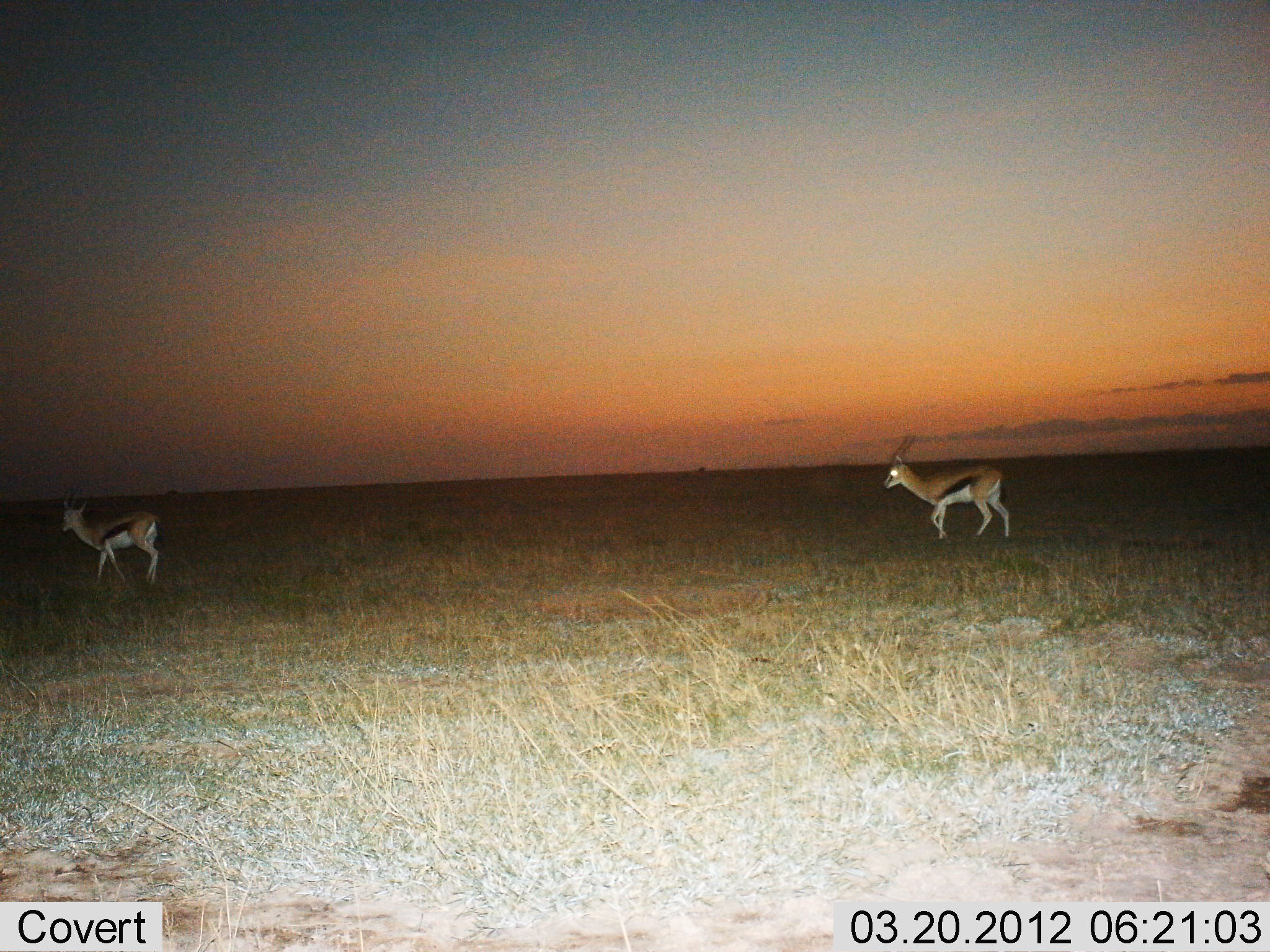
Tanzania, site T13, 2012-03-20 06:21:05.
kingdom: Animalia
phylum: Chordata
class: Mammalia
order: Artiodactyla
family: Bovidae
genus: Eudorcas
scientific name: Eudorcas thomsonii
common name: thomson's gazelle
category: gazellethomsons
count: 2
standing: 12%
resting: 0%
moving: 88%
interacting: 0%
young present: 6%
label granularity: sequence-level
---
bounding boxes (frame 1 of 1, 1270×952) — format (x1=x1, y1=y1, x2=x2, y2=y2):
animal: (x1=884, y1=431, x2=1011, y2=540); (x1=61, y1=500, x2=160, y2=587)